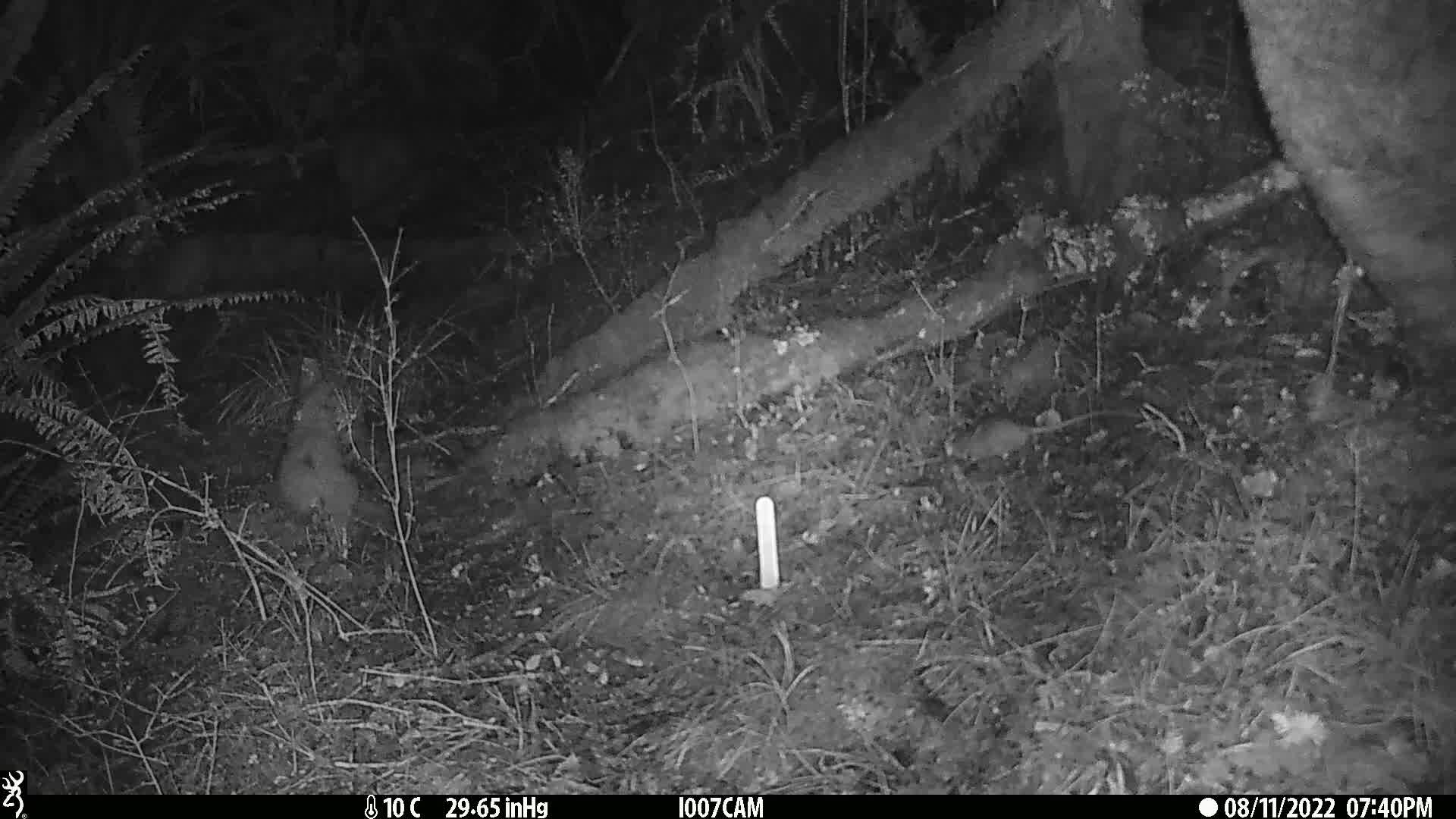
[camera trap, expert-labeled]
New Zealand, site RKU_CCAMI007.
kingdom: Animalia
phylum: Chordata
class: Mammalia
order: Rodentia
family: Muridae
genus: Rattus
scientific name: Rattus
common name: rat